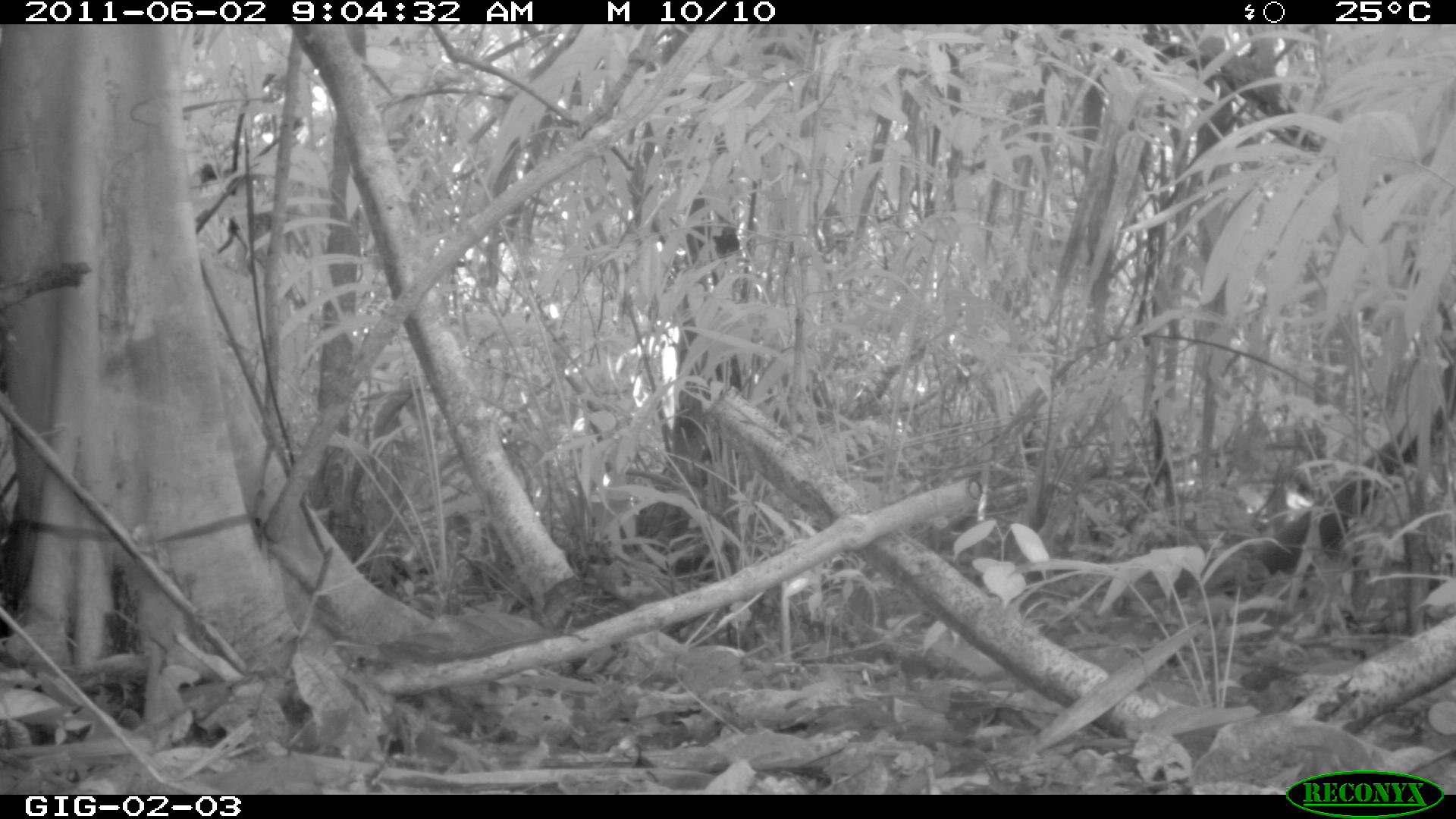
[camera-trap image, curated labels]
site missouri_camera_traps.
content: no animal present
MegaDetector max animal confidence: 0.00